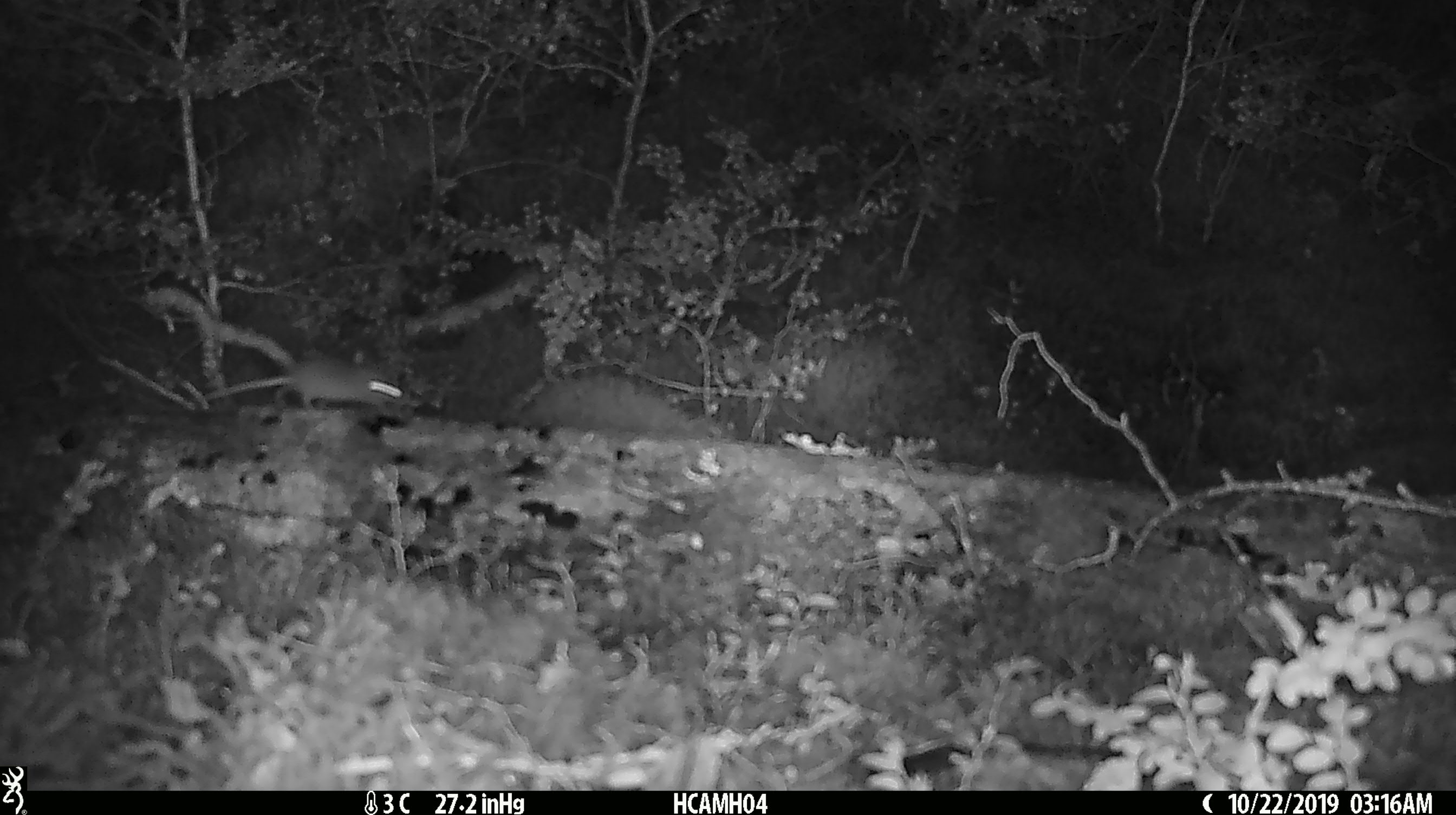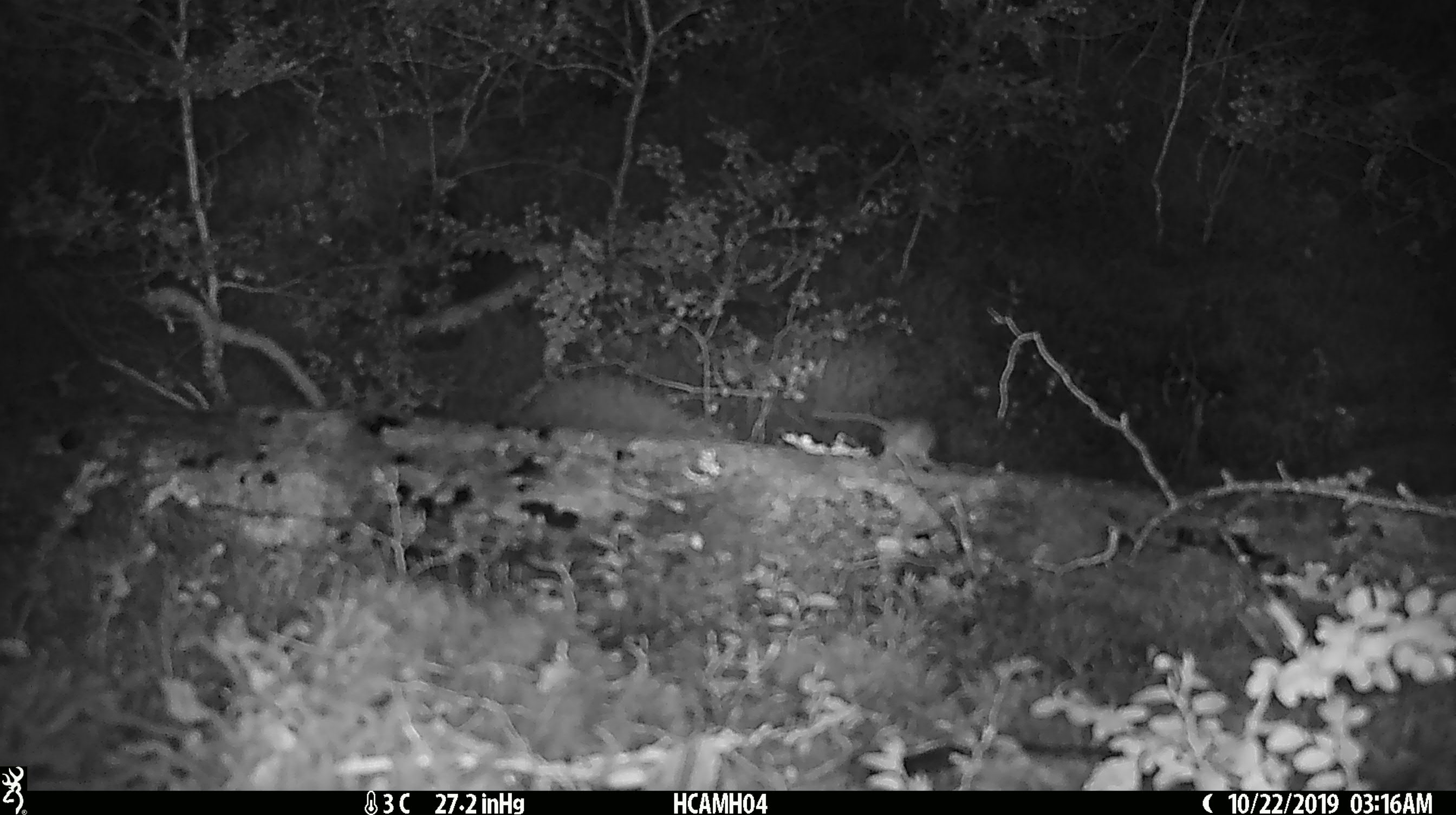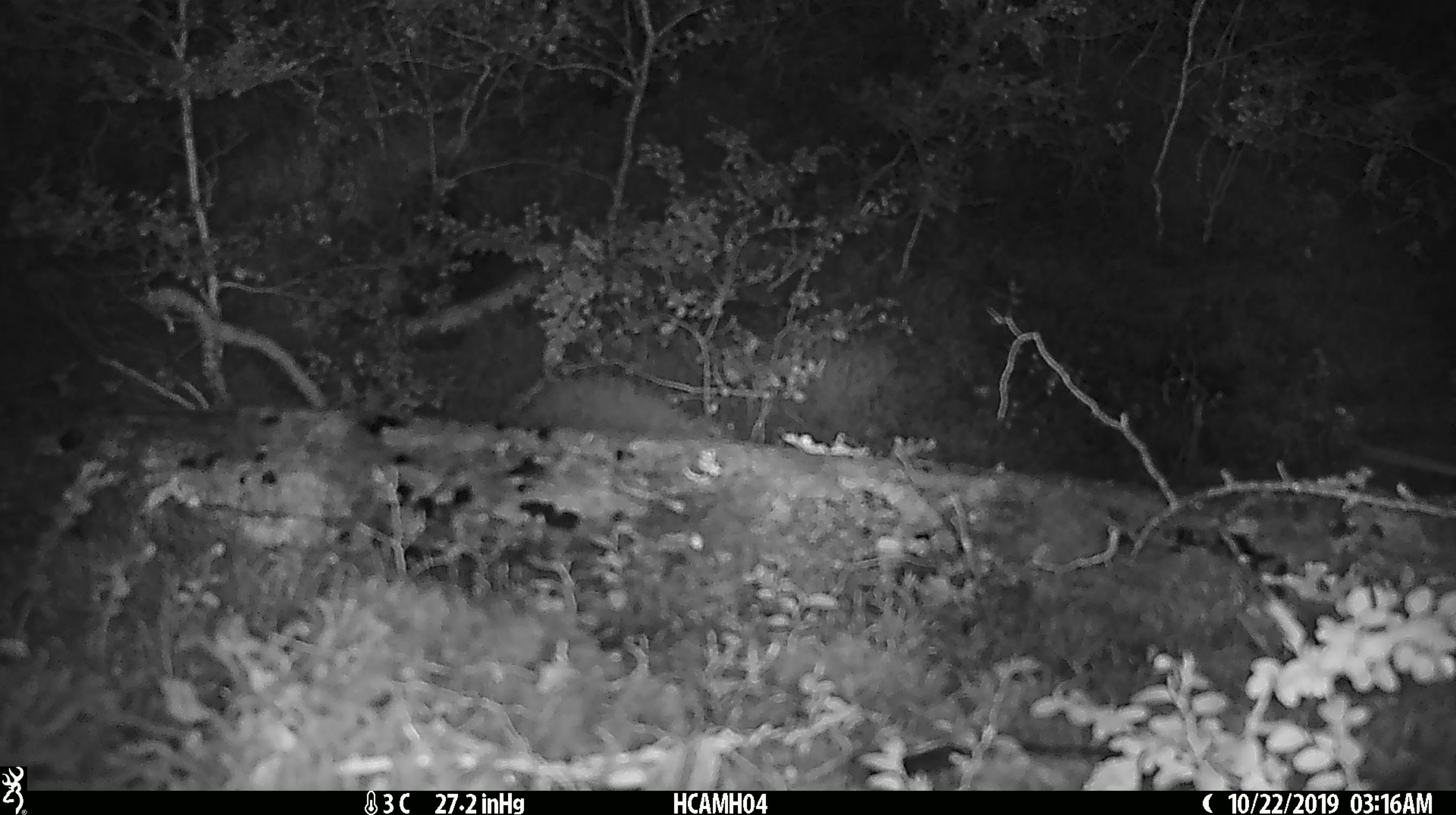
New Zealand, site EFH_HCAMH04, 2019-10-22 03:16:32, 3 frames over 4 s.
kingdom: Animalia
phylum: Chordata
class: Mammalia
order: Rodentia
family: Muridae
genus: Mus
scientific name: Mus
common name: mouse